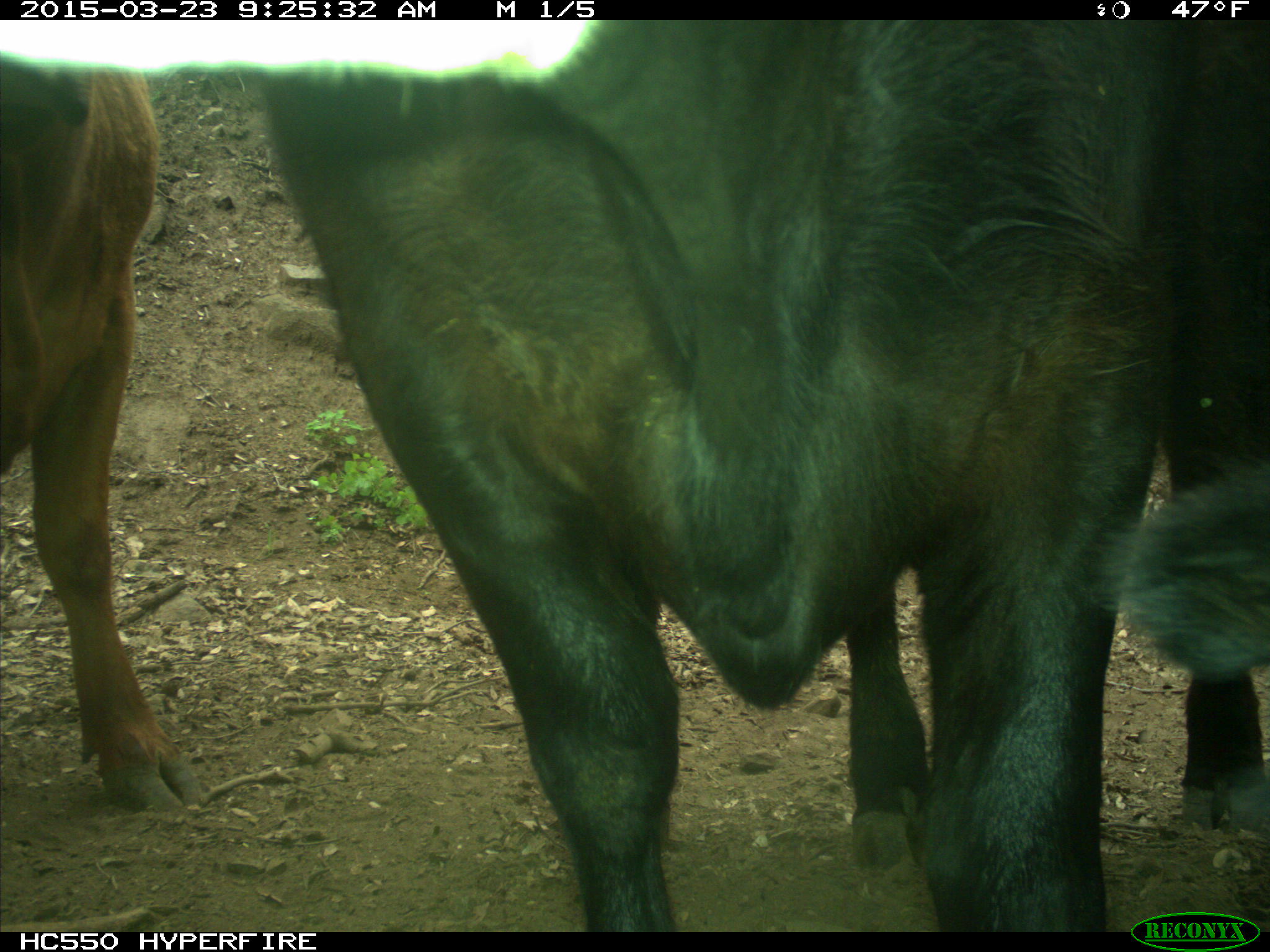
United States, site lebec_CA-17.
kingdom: Animalia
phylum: Chordata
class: Mammalia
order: Artiodactyla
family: Bovidae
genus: Bos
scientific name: Bos taurus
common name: domestic cow